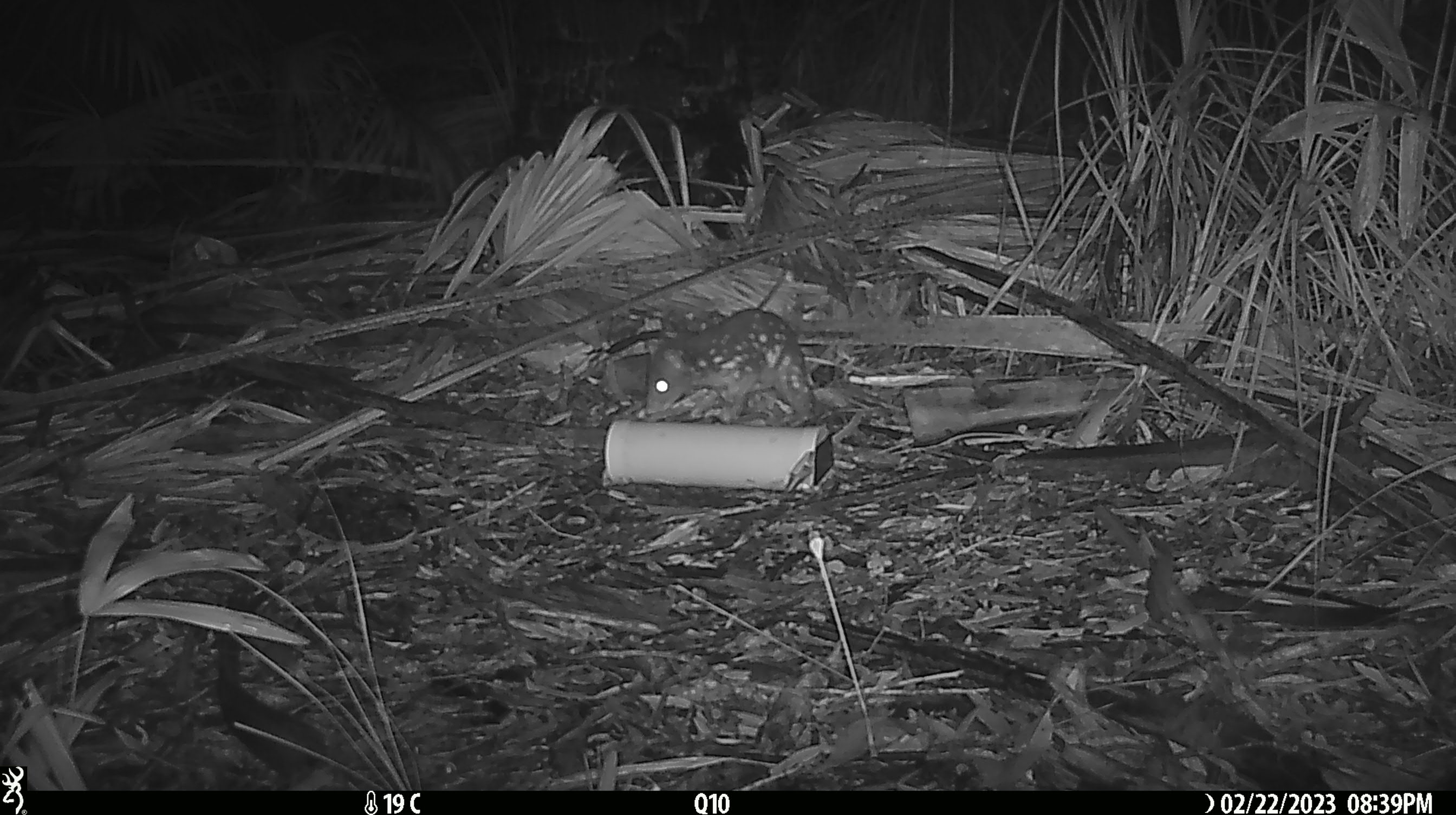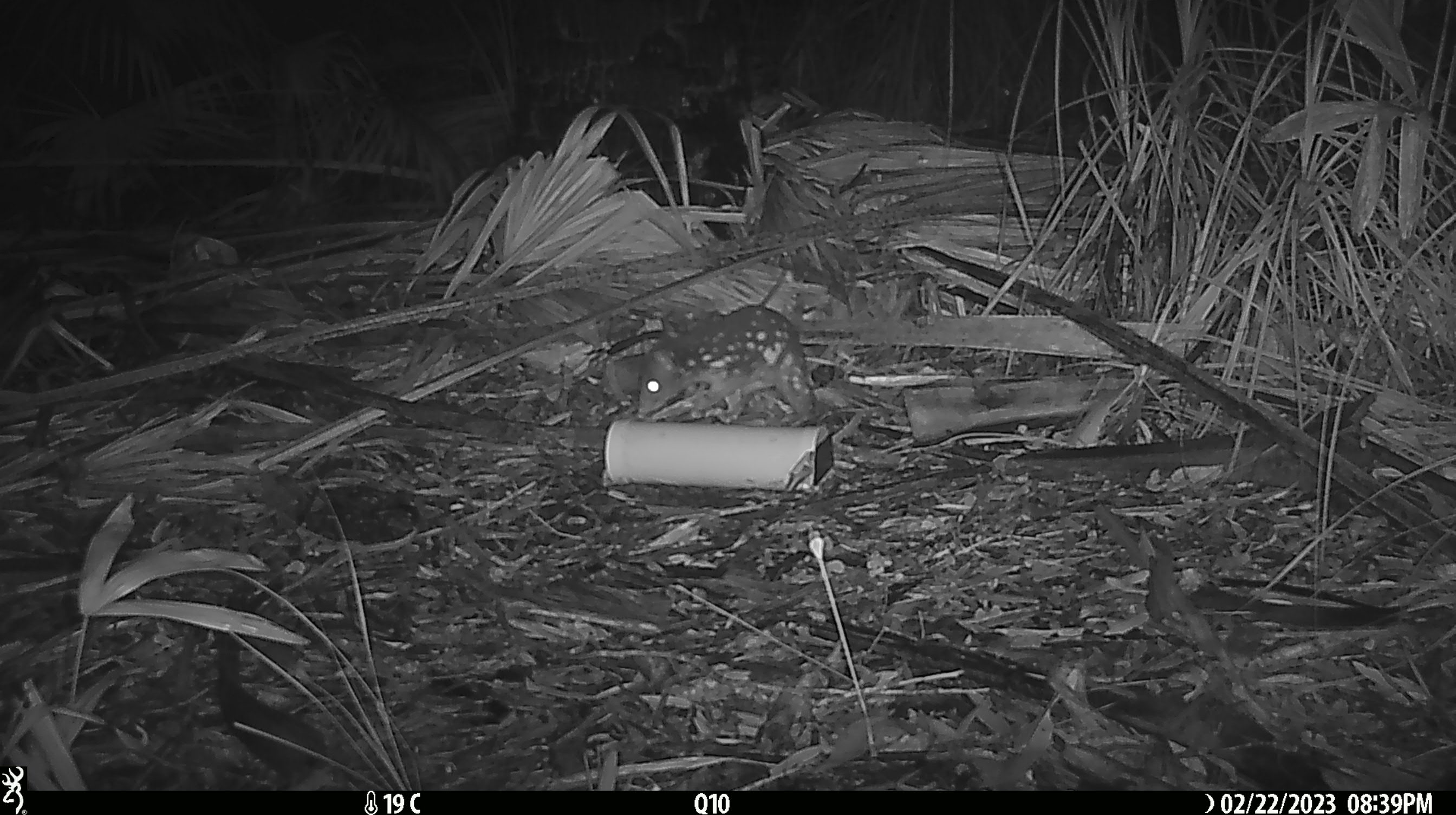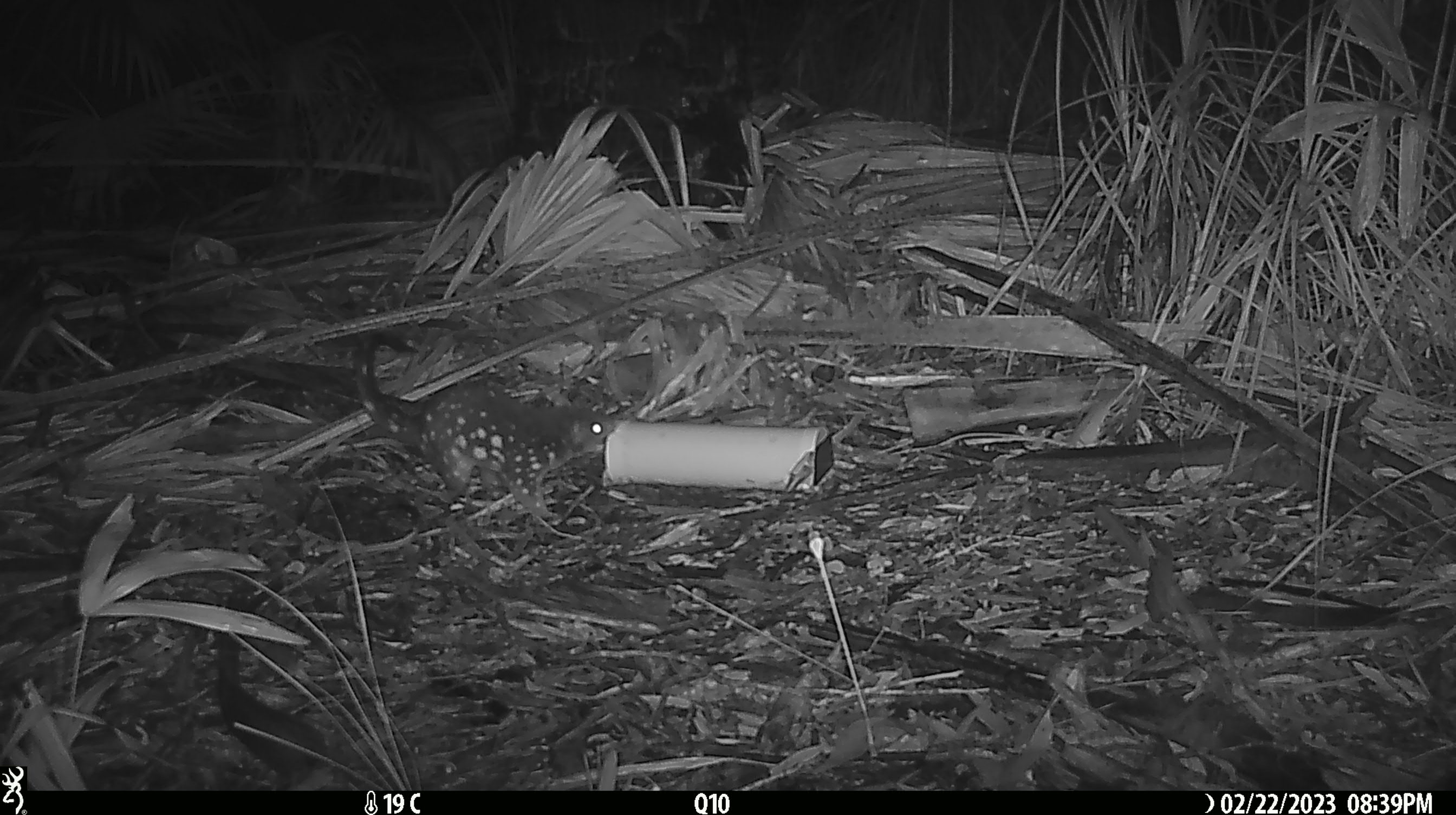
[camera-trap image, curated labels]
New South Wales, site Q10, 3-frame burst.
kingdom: Animalia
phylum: Chordata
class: Mammalia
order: Dasyuromorphia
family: Dasyuridae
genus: Dasyurus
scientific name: Dasyurus maculatus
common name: spotted-tailed quoll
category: quoll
Quoll (spotted-tailed quoll) (Dasyurus maculatus).